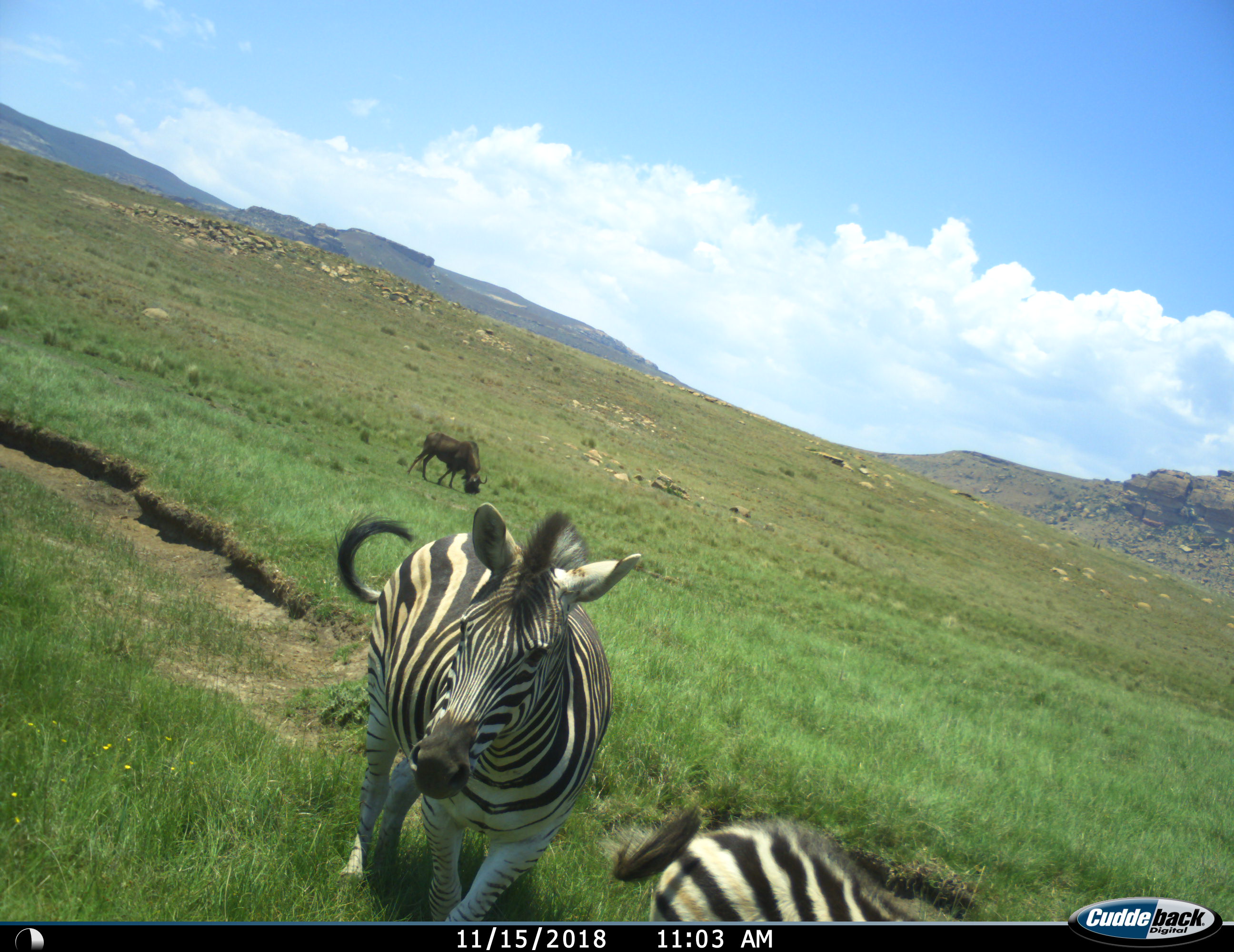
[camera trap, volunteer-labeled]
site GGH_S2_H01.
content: unidentified animal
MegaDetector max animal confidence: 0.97